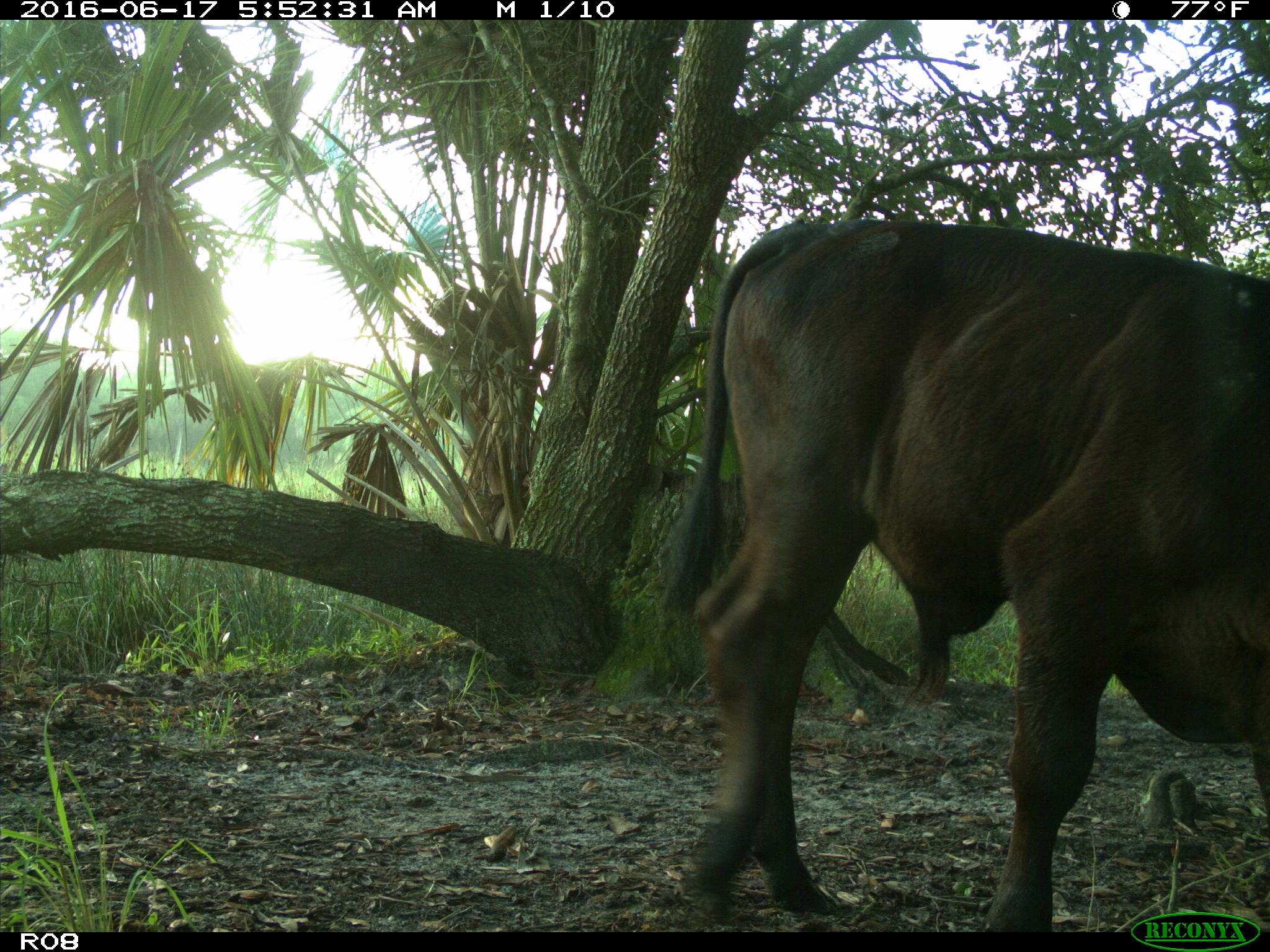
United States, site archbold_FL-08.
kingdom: Animalia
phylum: Chordata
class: Mammalia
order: Artiodactyla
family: Bovidae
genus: Bos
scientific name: Bos taurus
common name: domestic cow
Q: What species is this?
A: Bos taurus (domestic cow).